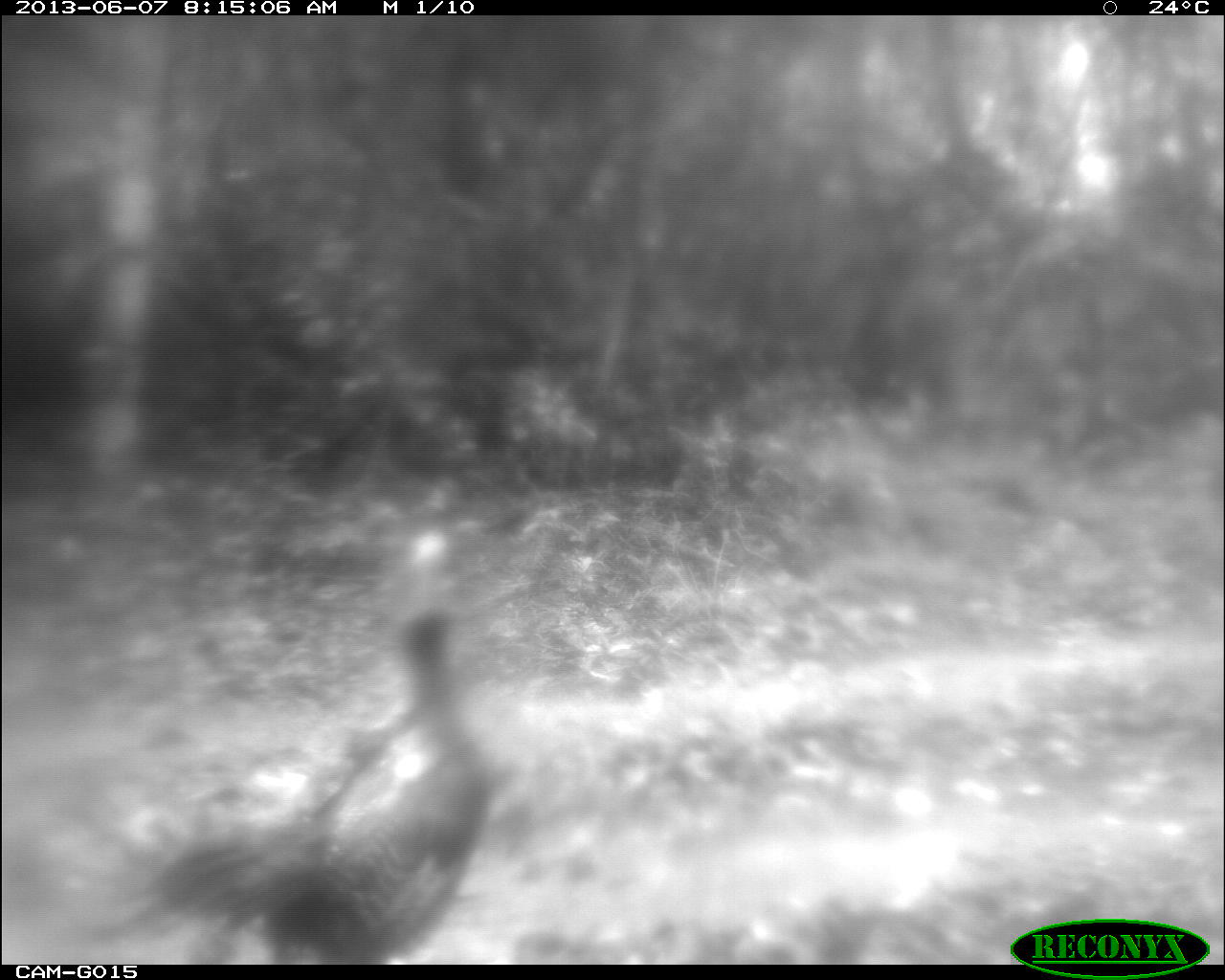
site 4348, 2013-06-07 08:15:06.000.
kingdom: Animalia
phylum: Chordata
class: Aves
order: Galliformes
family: Phasianidae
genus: Meleagris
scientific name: Meleagris ocellata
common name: ocellated turkey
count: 1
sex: female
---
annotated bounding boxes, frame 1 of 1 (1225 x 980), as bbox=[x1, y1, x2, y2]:
meleagris ocellata: bbox=[96, 594, 502, 962]